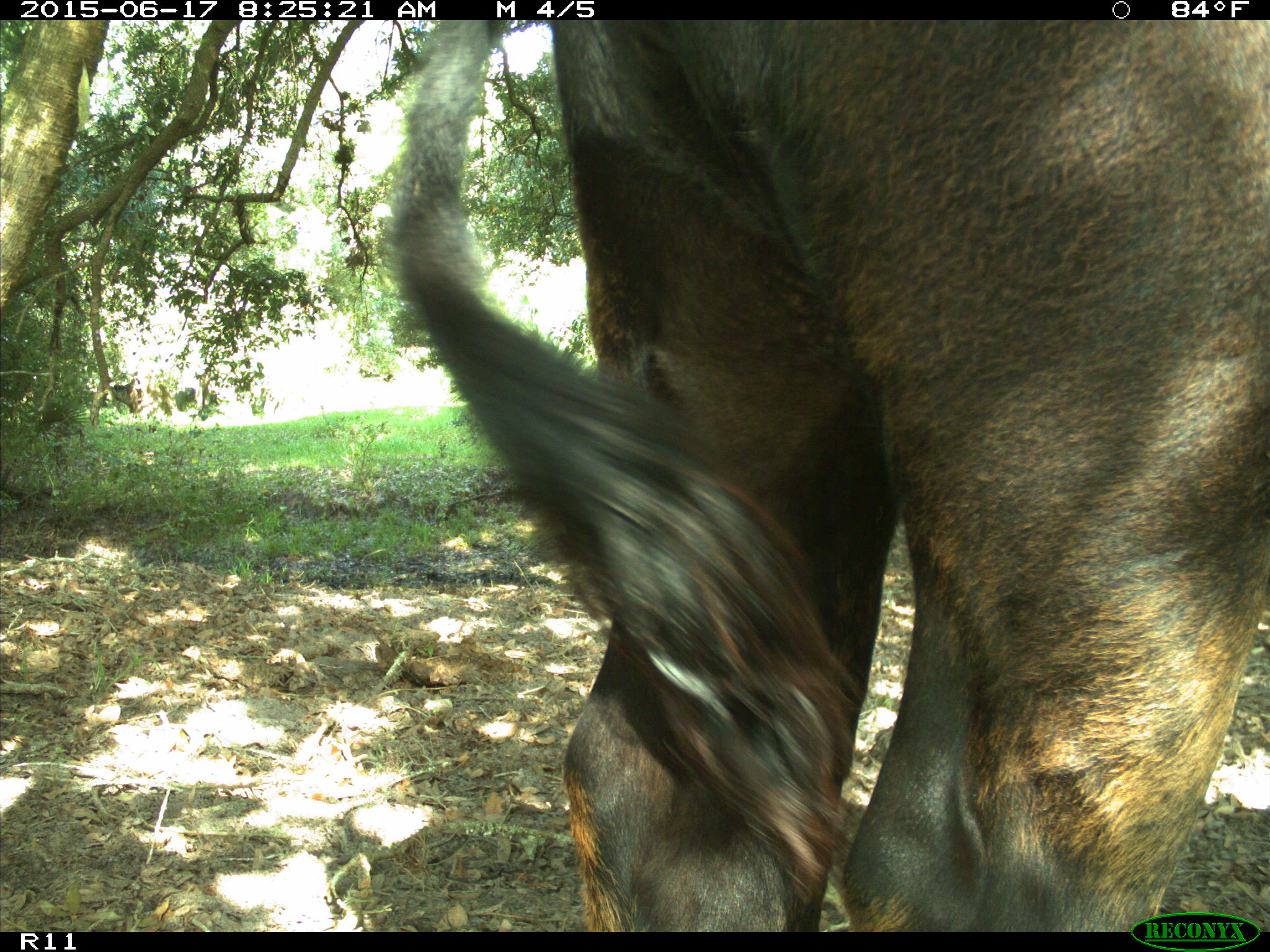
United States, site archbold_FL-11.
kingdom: Animalia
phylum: Chordata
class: Mammalia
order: Artiodactyla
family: Bovidae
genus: Bos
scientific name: Bos taurus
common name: domestic cow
Bos taurus (domestic cow).